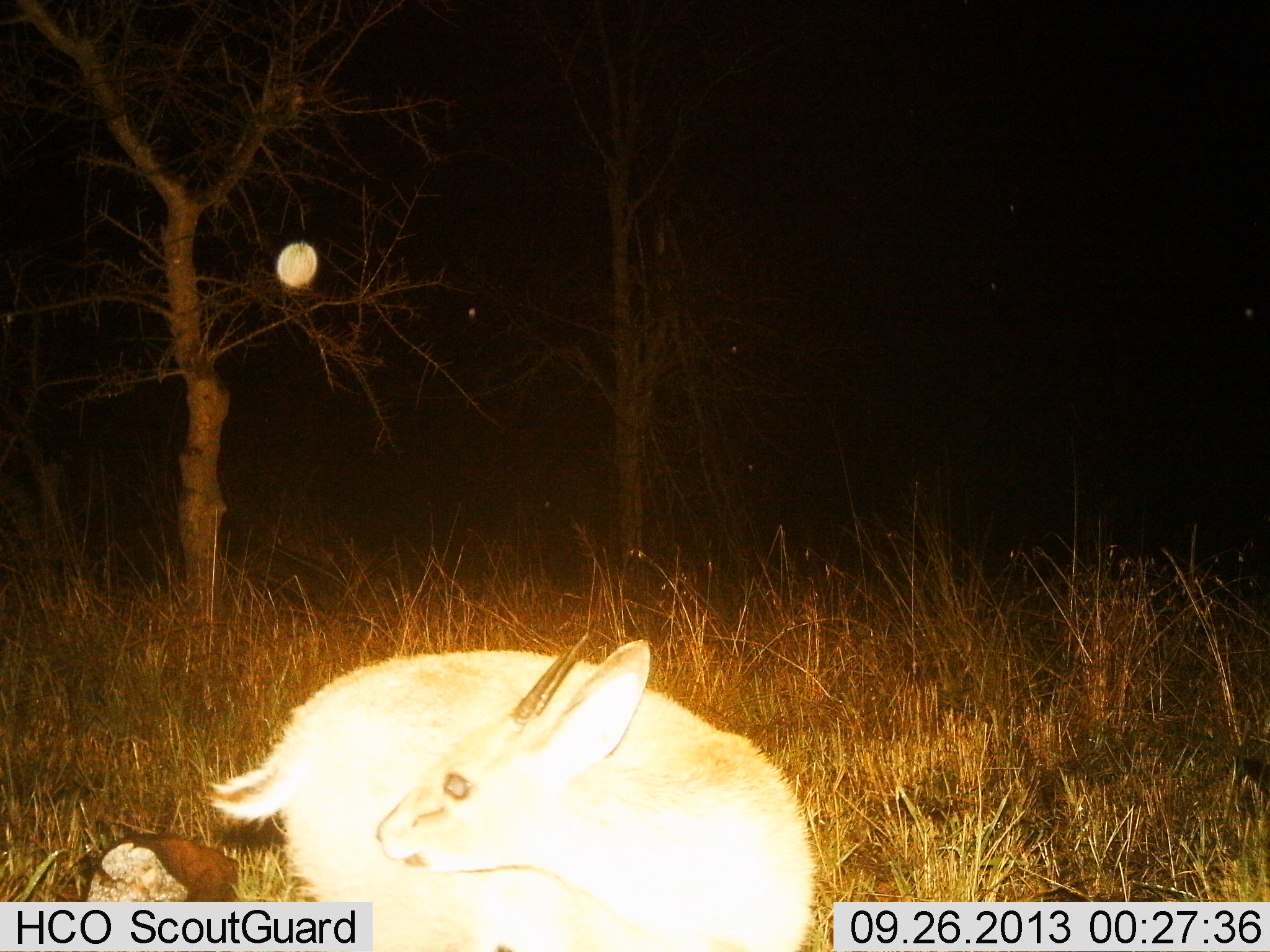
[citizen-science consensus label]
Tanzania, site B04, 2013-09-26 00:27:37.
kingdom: Animalia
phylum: Chordata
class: Mammalia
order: Artiodactyla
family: Bovidae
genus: Madoqua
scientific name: Madoqua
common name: dikdik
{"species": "dikdik (Madoqua)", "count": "1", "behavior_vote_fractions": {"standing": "90%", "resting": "0%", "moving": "0%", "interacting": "10%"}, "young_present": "0%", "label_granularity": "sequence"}